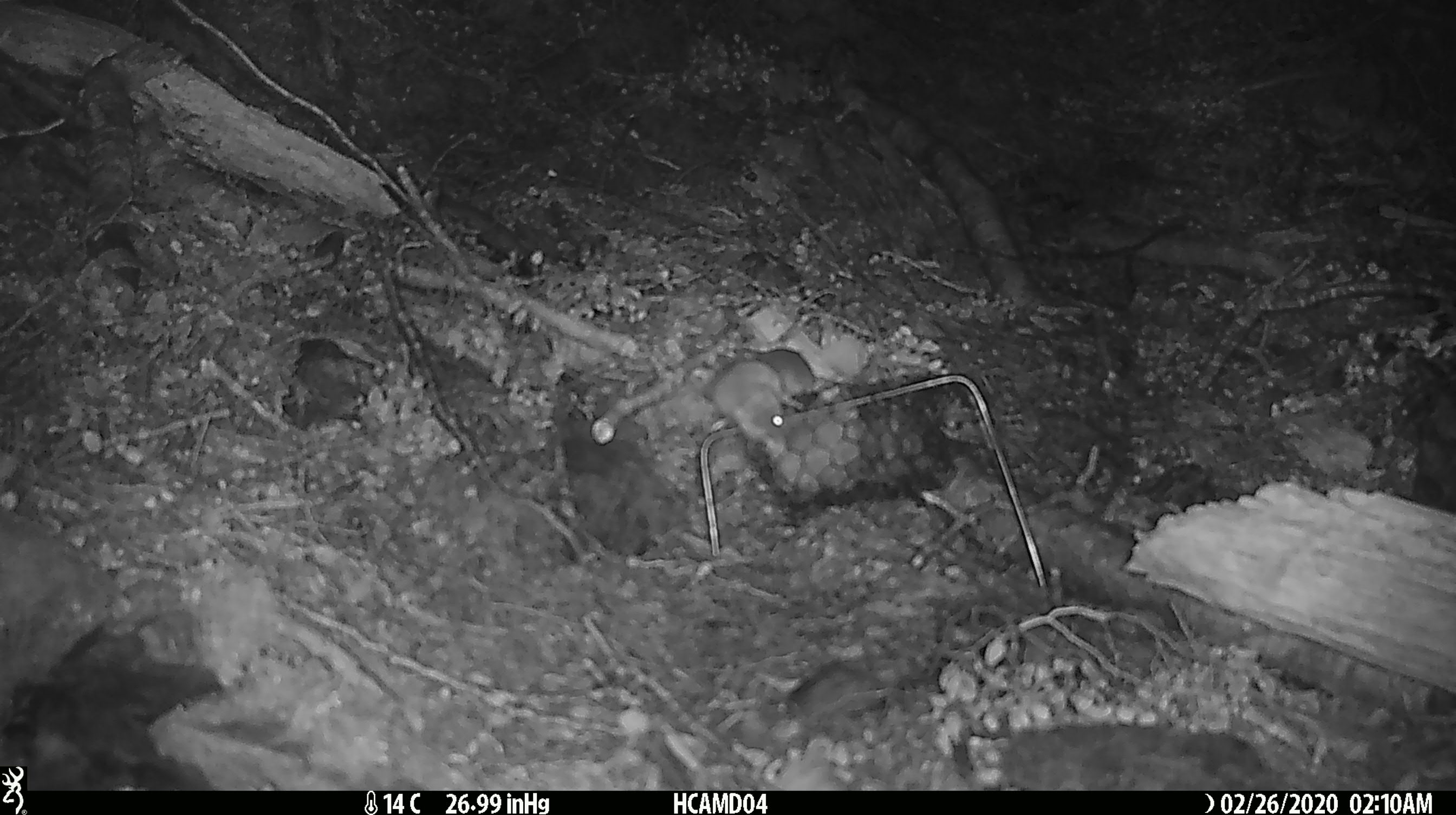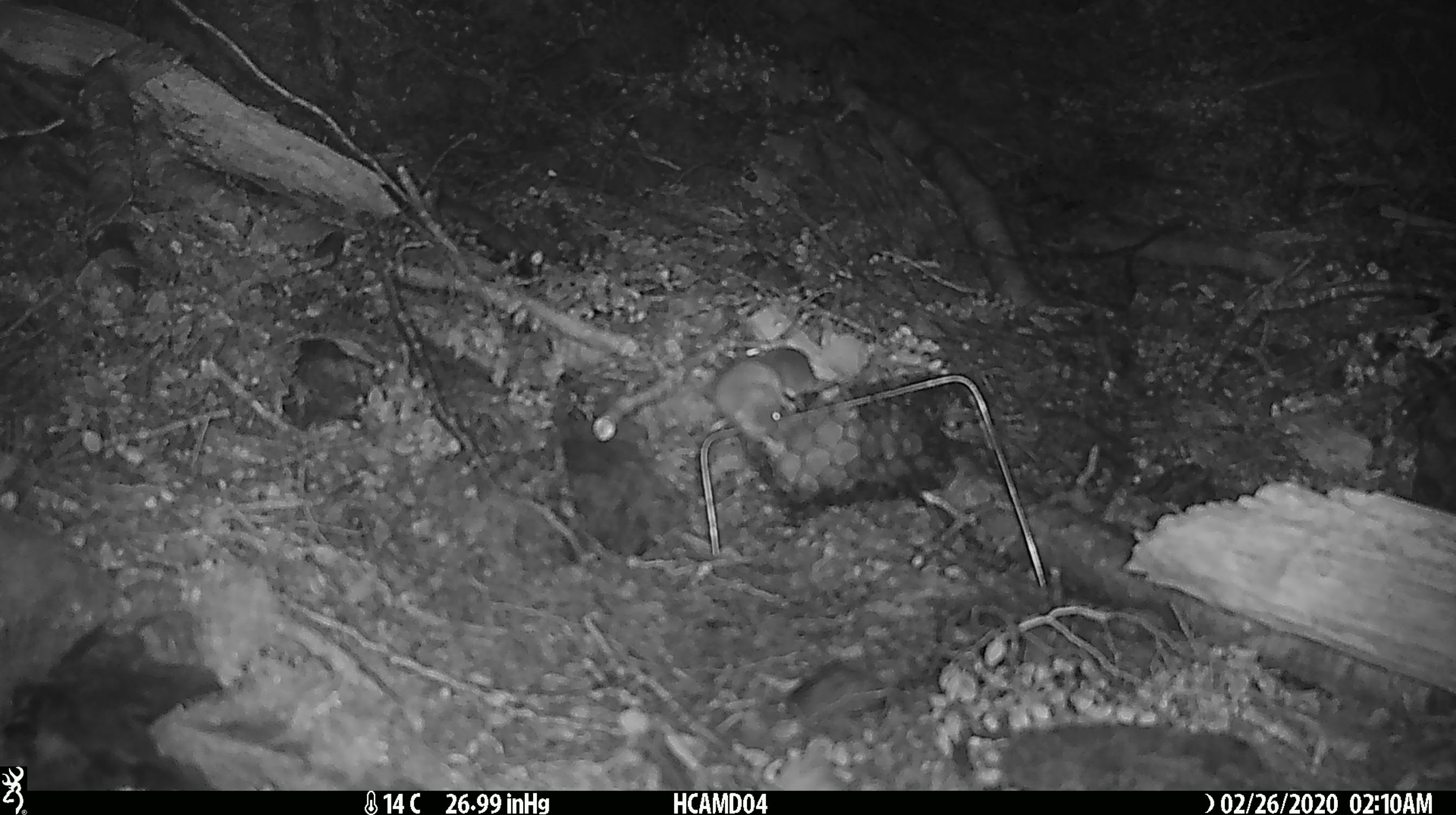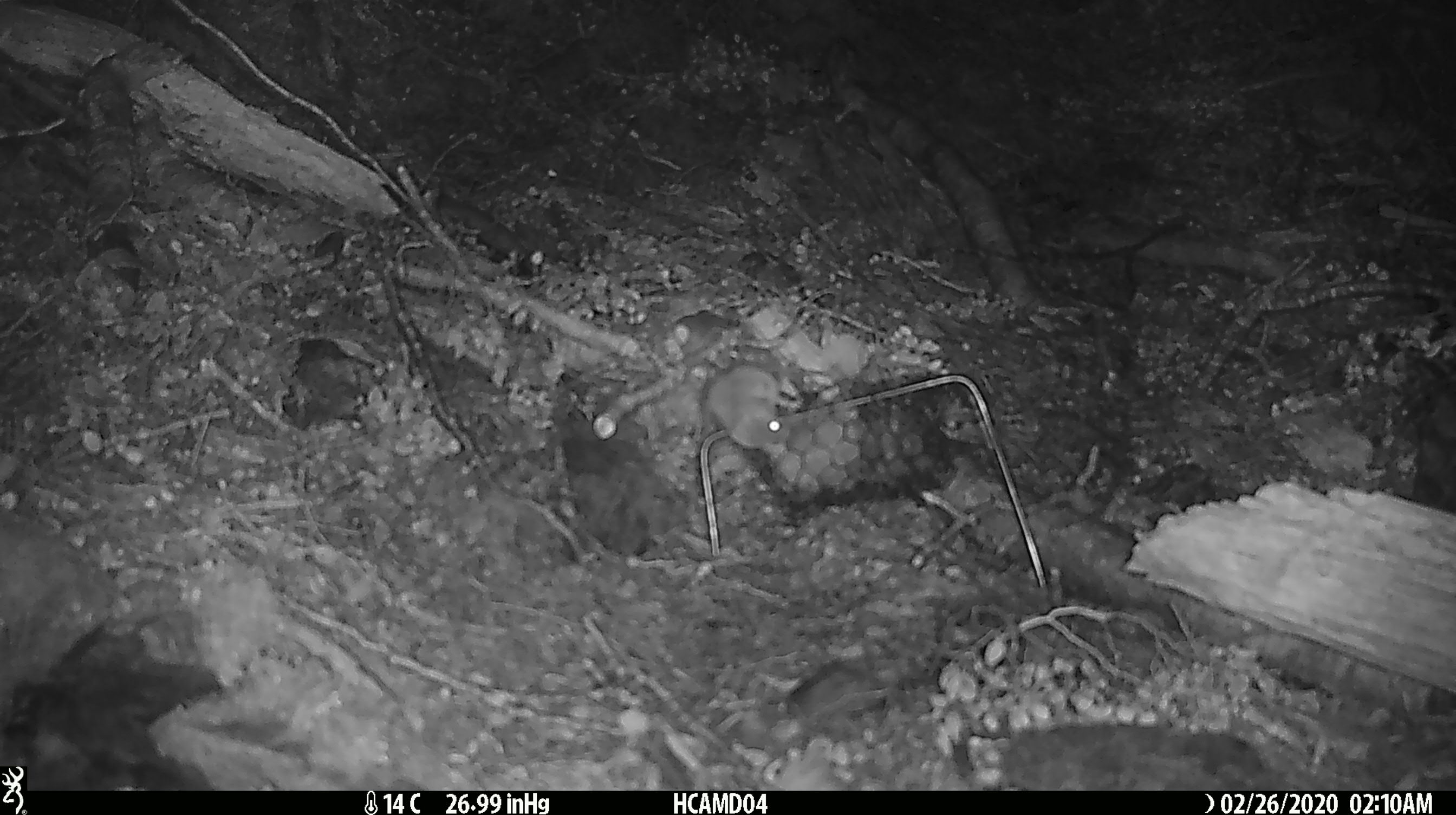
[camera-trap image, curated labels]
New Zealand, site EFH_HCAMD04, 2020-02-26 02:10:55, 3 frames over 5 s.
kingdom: Animalia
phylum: Chordata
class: Mammalia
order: Rodentia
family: Muridae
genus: Mus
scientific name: Mus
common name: mouse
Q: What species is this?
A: Mouse (Mus).